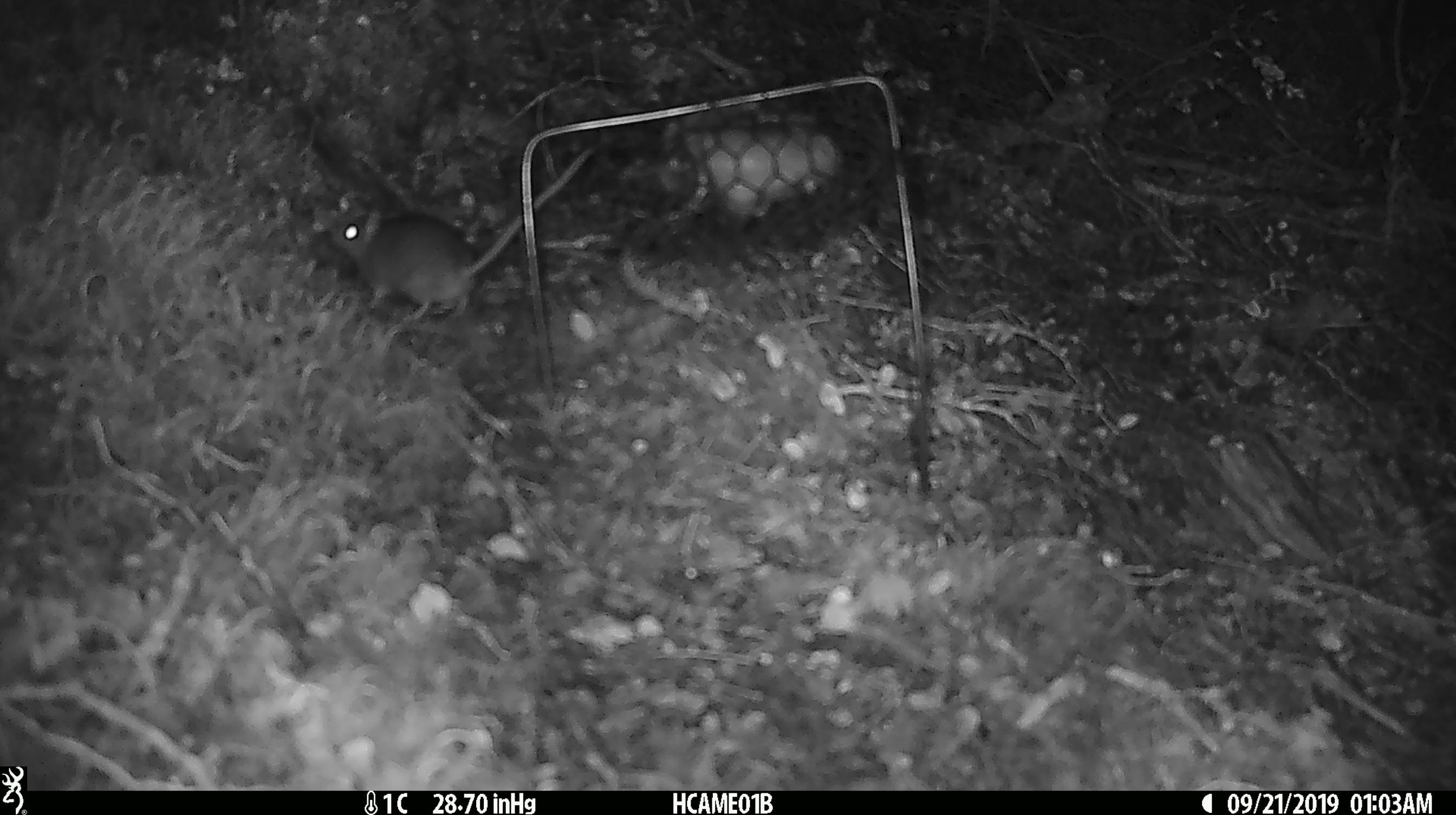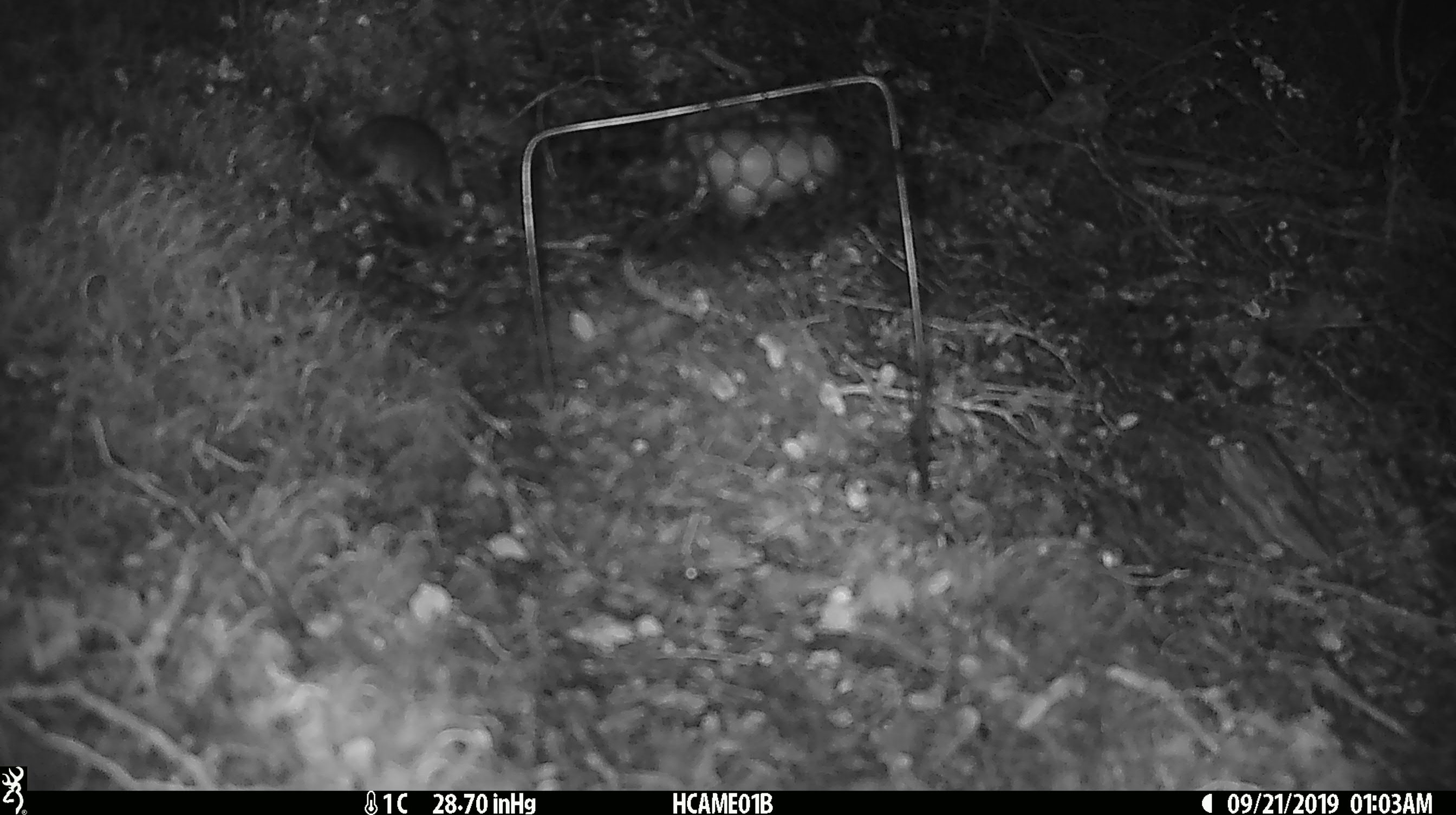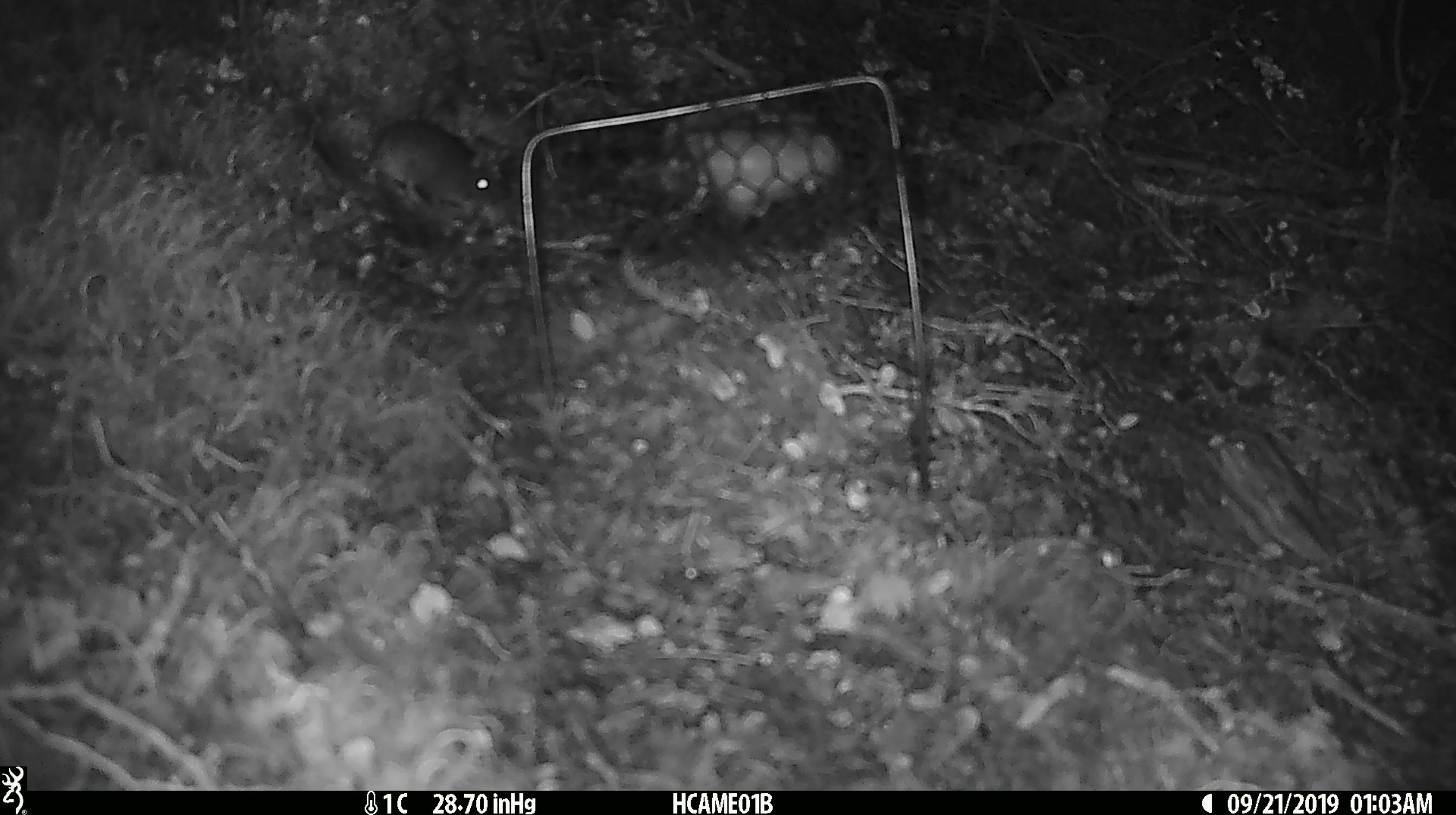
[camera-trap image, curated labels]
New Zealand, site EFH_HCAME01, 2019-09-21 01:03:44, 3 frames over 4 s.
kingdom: Animalia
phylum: Chordata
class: Mammalia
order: Rodentia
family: Muridae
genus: Mus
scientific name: Mus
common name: mouse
Mouse (Mus).